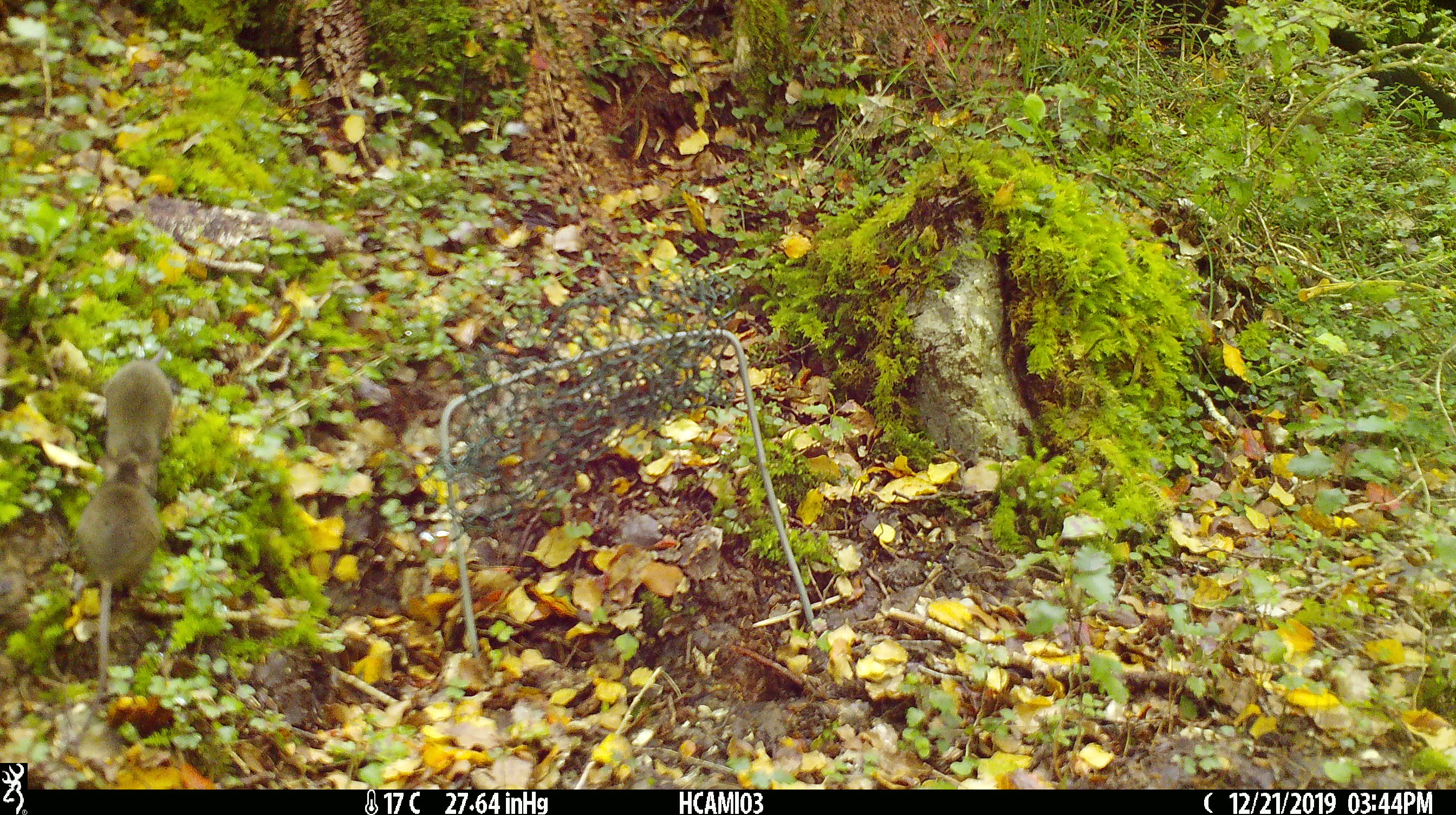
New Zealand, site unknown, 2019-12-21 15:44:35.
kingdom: Animalia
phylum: Chordata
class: Mammalia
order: Rodentia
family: Muridae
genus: Mus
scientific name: Mus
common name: mouse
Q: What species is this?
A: Mouse (Mus).